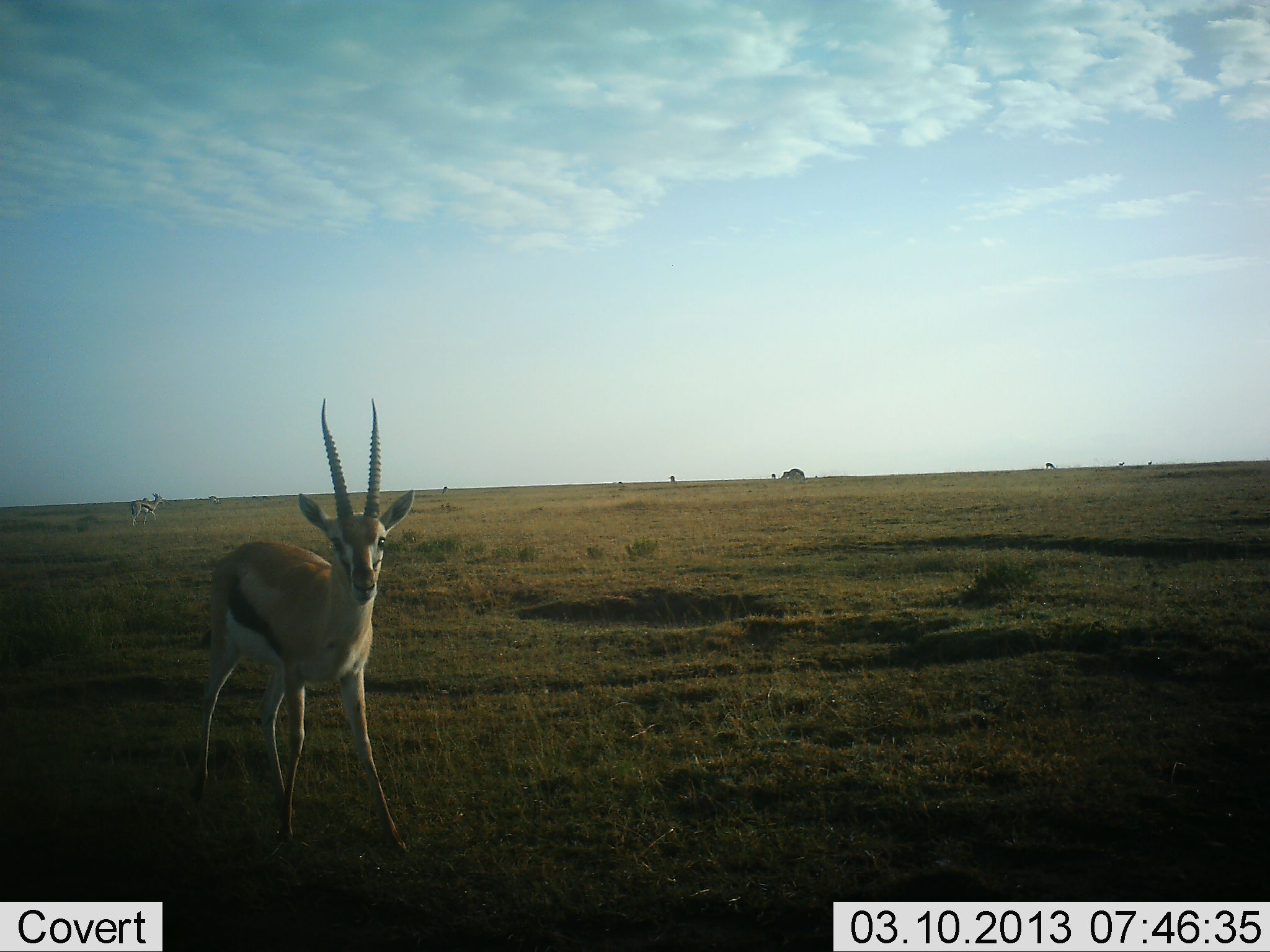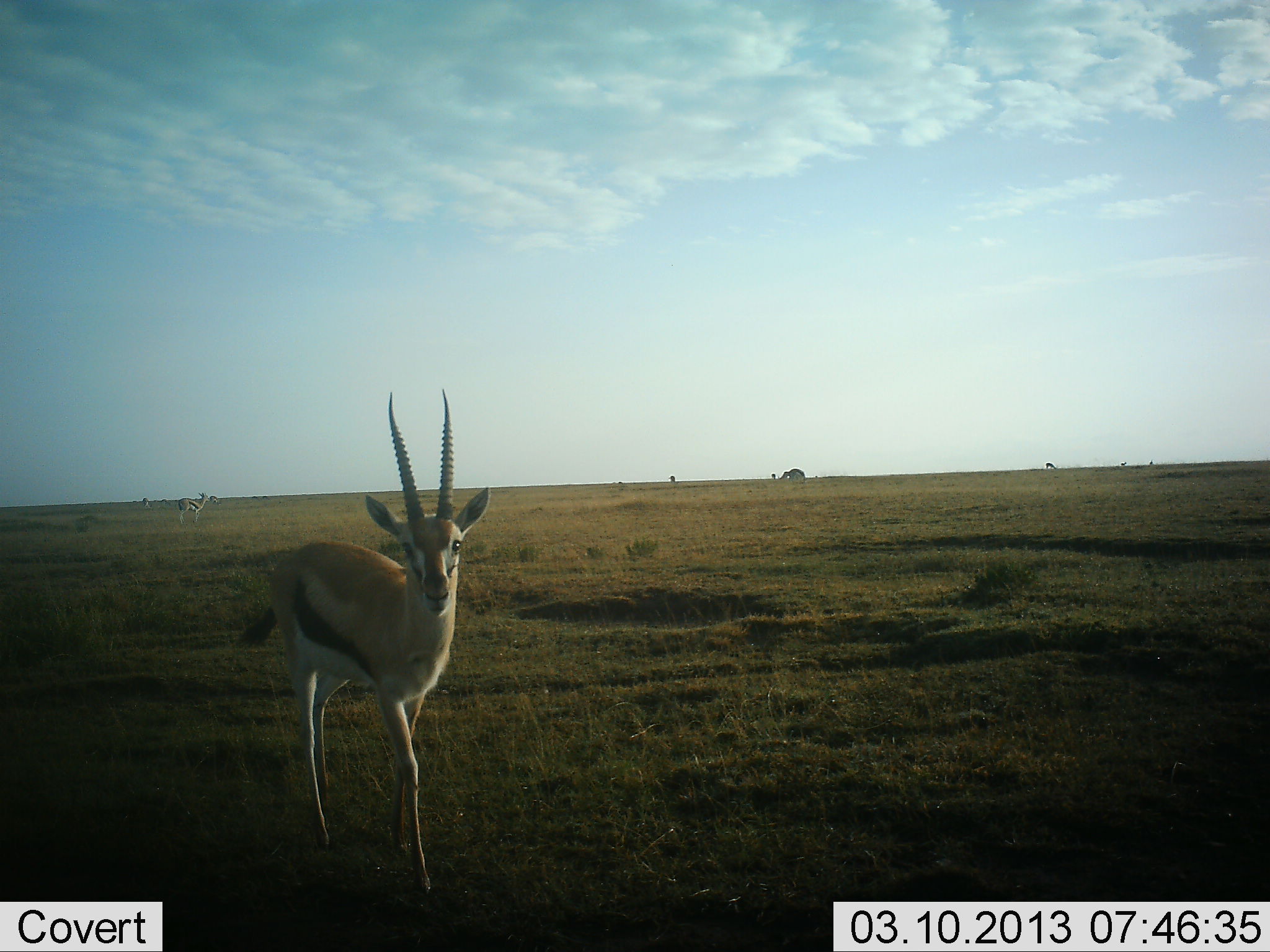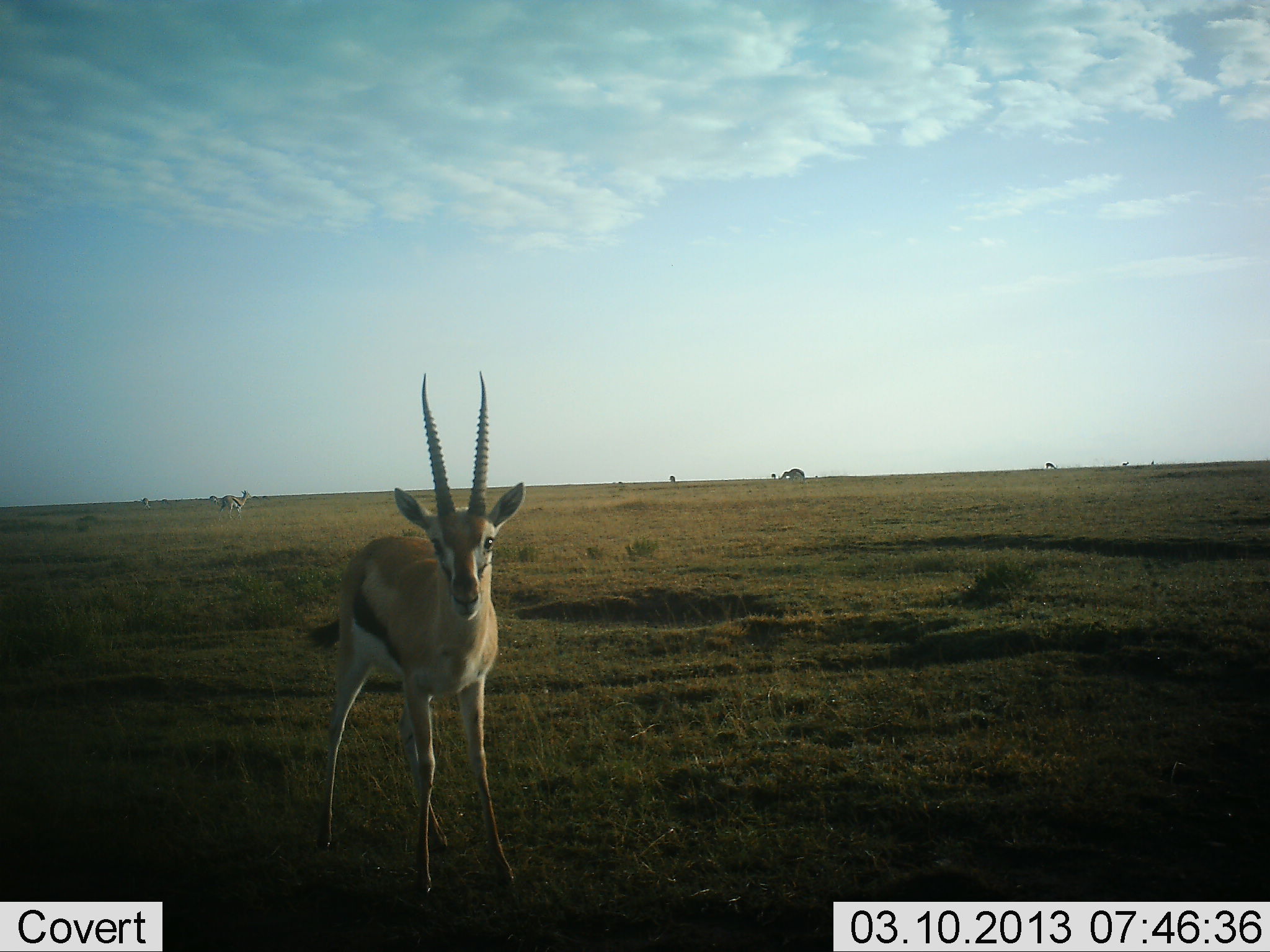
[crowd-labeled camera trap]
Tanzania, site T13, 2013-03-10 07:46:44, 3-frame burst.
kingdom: Animalia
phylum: Chordata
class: Mammalia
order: Artiodactyla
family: Bovidae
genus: Eudorcas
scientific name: Eudorcas thomsonii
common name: thomson's gazelle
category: gazellethomsons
Gazellethomsons (thomson's gazelle) (Eudorcas thomsonii), count 2. Behavior (volunteer vote fractions): standing 22%, resting 0%, moving 94%, interacting 0%. Young present (vote fraction): 0%. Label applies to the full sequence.